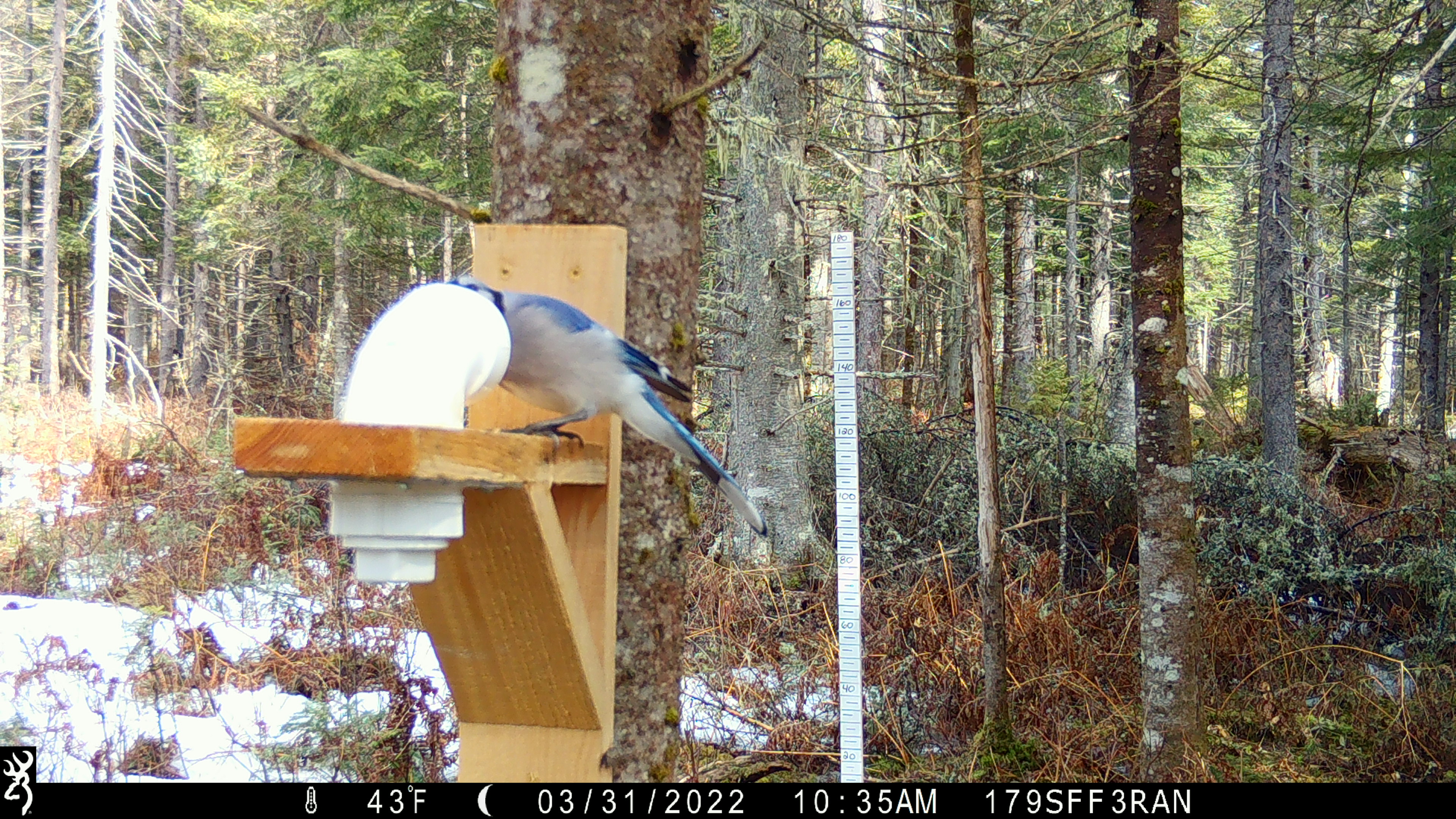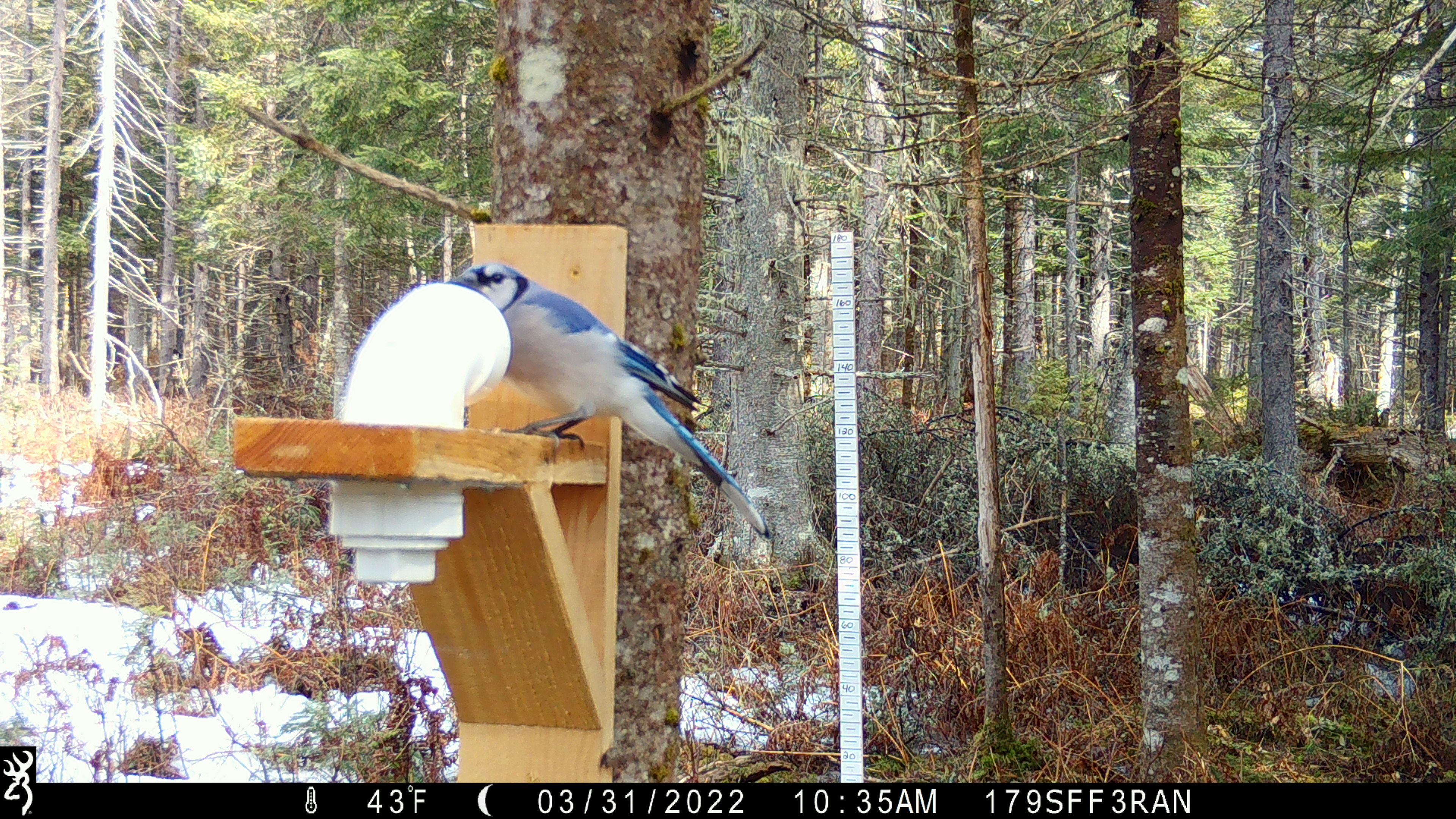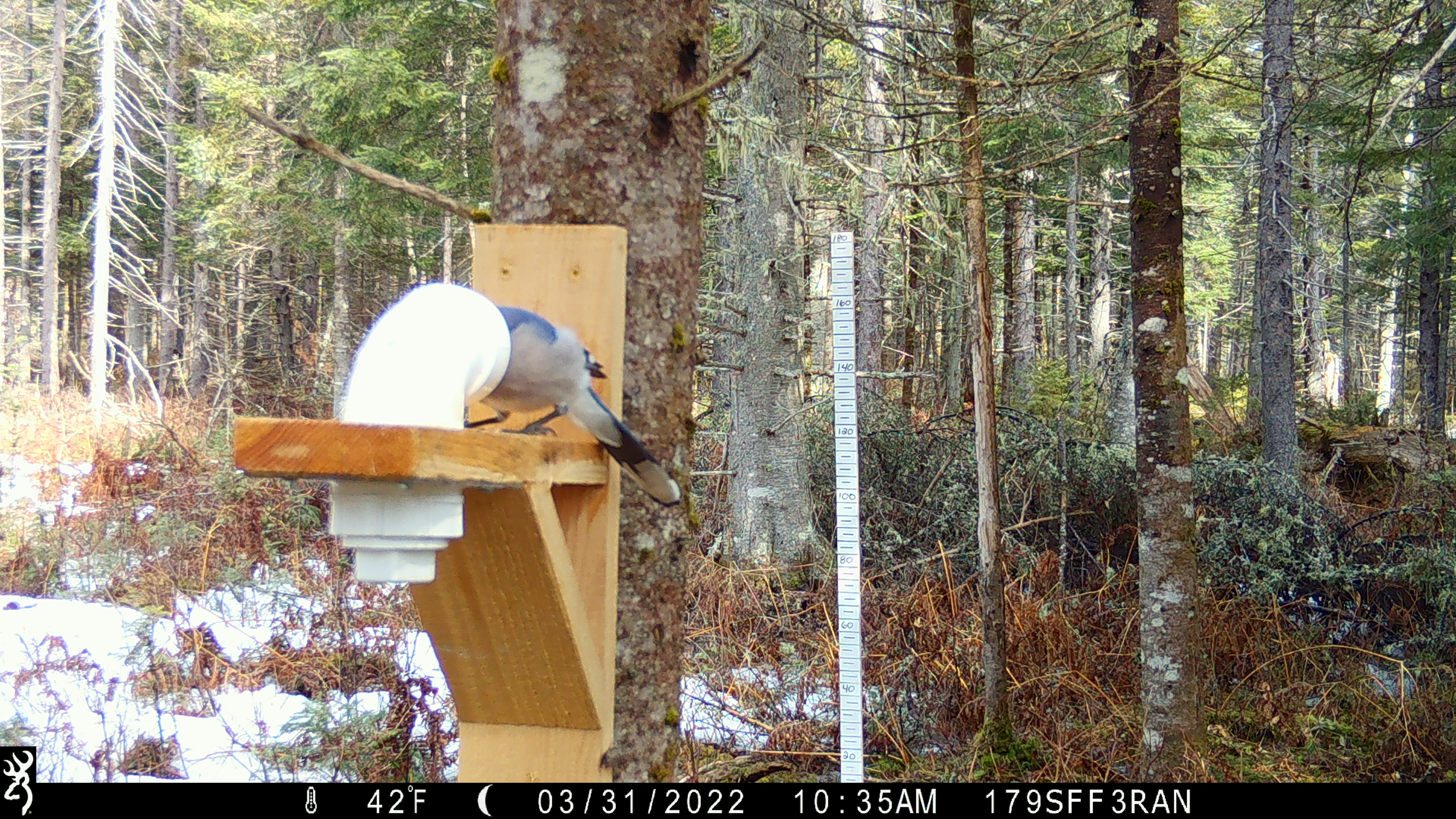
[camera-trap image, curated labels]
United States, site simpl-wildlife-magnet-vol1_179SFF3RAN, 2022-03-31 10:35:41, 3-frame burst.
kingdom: Animalia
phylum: Chordata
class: Aves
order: Passeriformes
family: Corvidae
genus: Cyanocitta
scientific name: Cyanocitta cristata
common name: blue jay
Blue jay (Cyanocitta cristata).